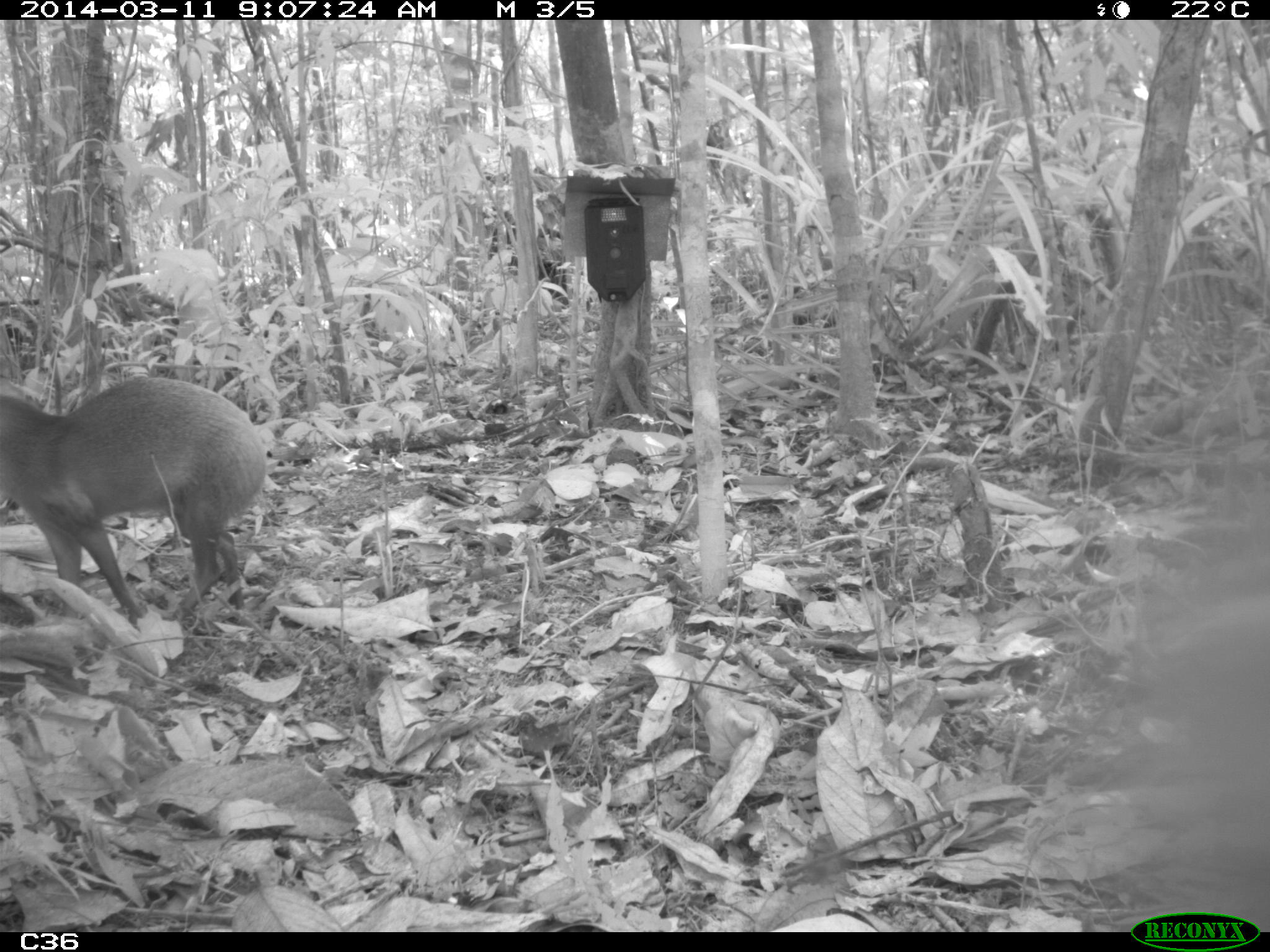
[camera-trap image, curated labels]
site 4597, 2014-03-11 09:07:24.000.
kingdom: Animalia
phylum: Chordata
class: Mammalia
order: Rodentia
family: Dasyproctidae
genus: Dasyprocta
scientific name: Dasyprocta leporina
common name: red-rumped agouti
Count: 1.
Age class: adult.